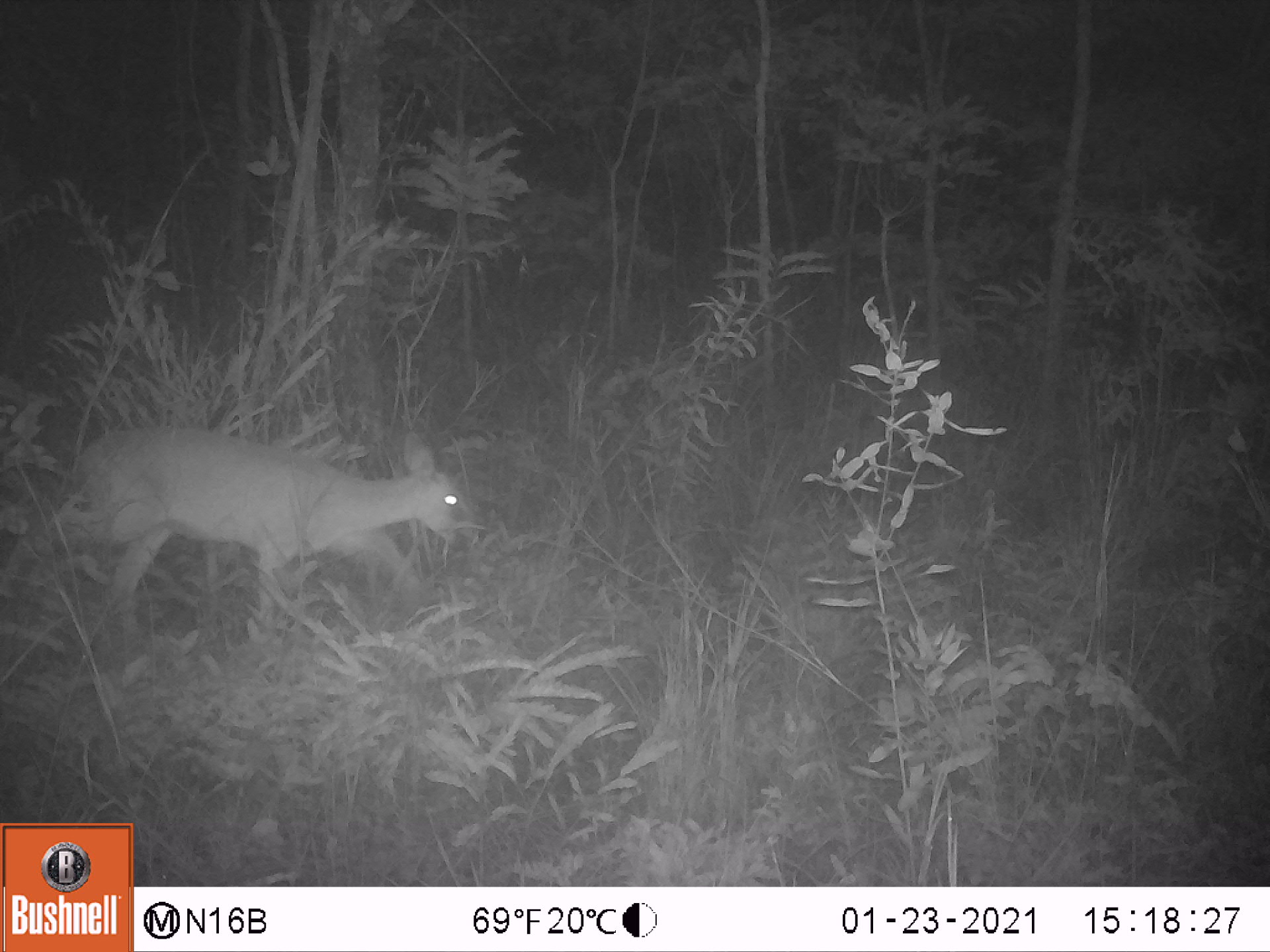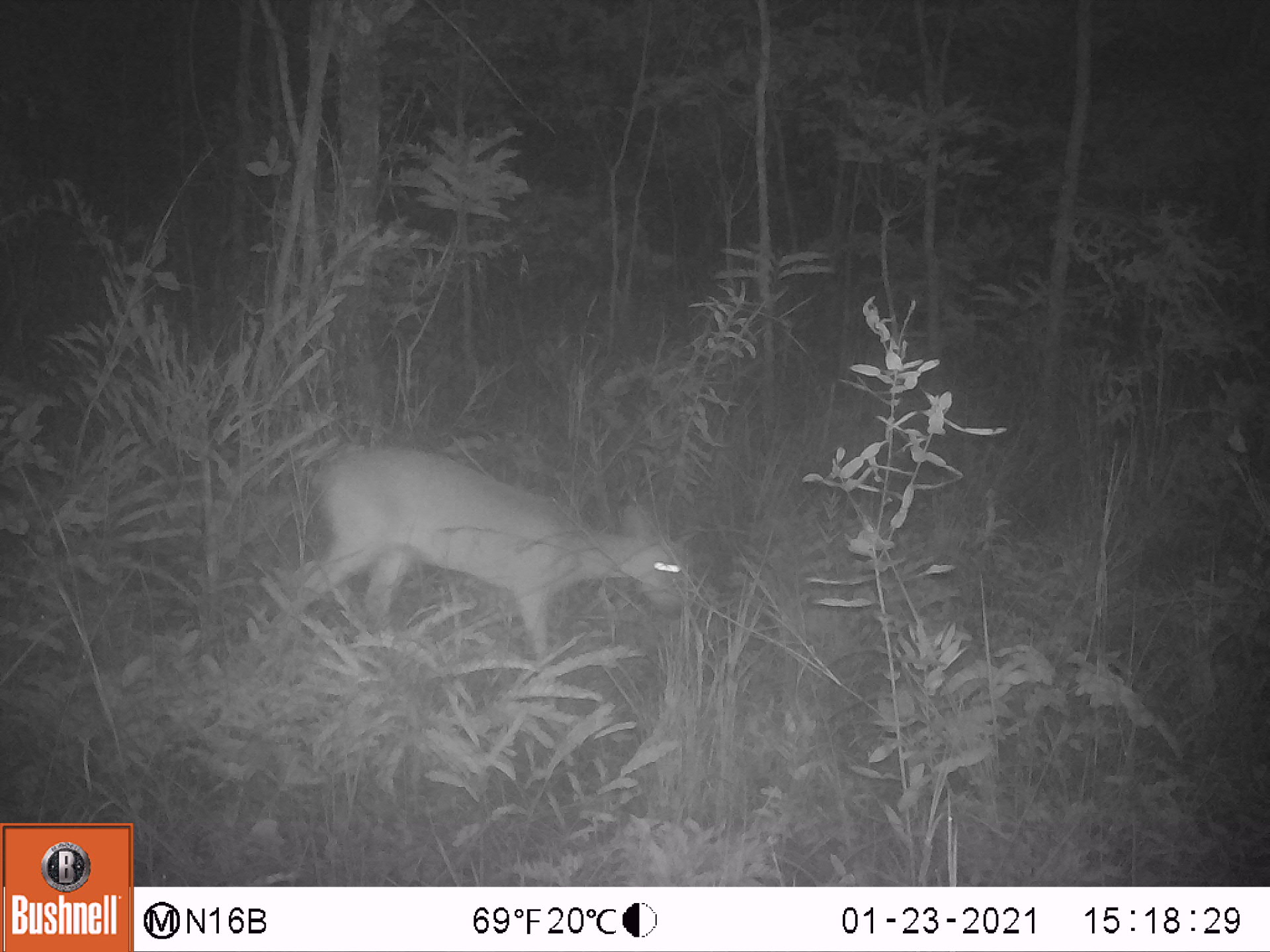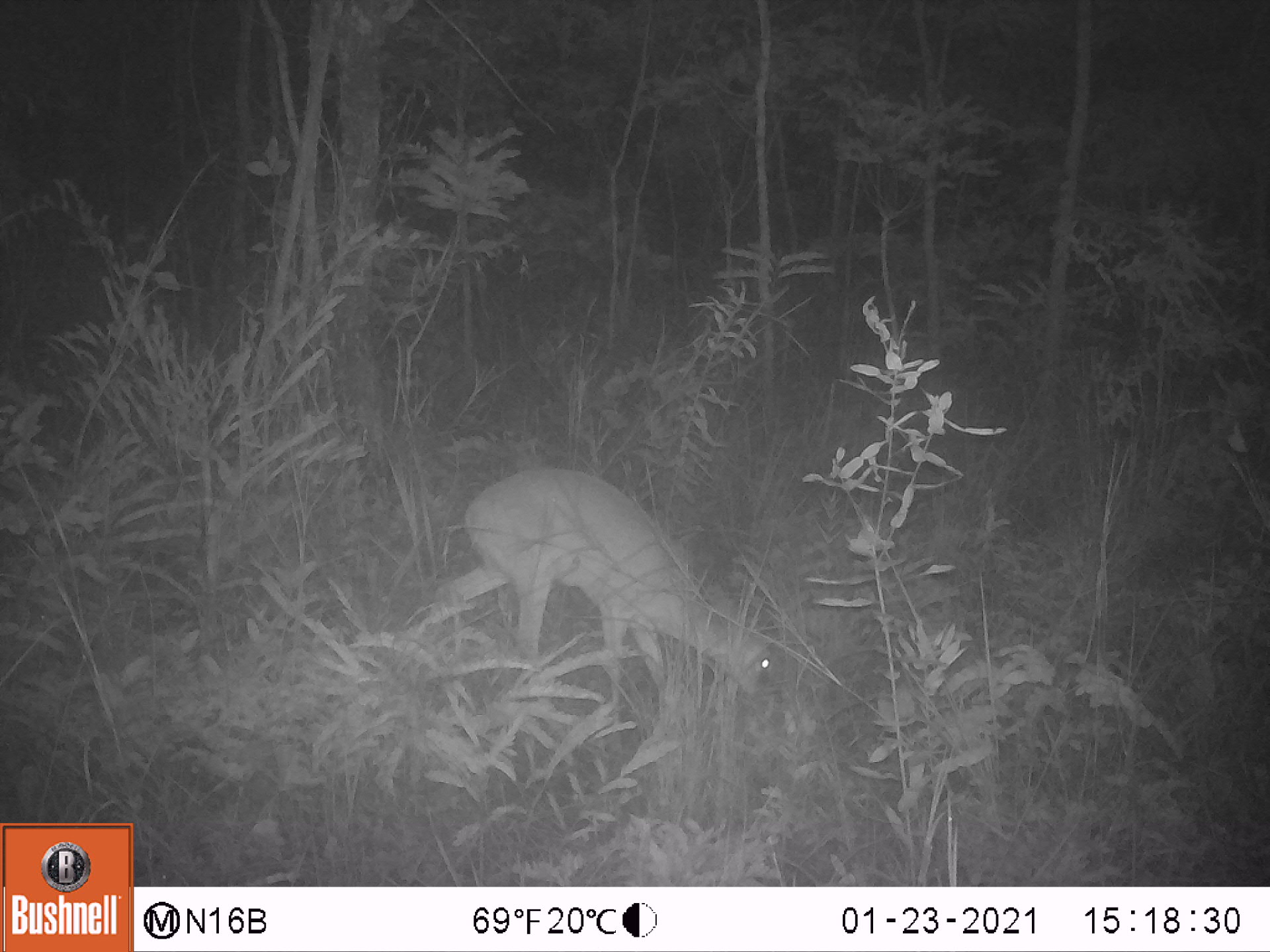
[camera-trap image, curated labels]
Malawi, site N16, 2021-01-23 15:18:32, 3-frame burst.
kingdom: Animalia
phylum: Chordata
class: Mammalia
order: Artiodactyla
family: Bovidae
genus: Sylvicapra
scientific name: Sylvicapra grimmia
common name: common duiker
Common duiker (Sylvicapra grimmia), count 1.